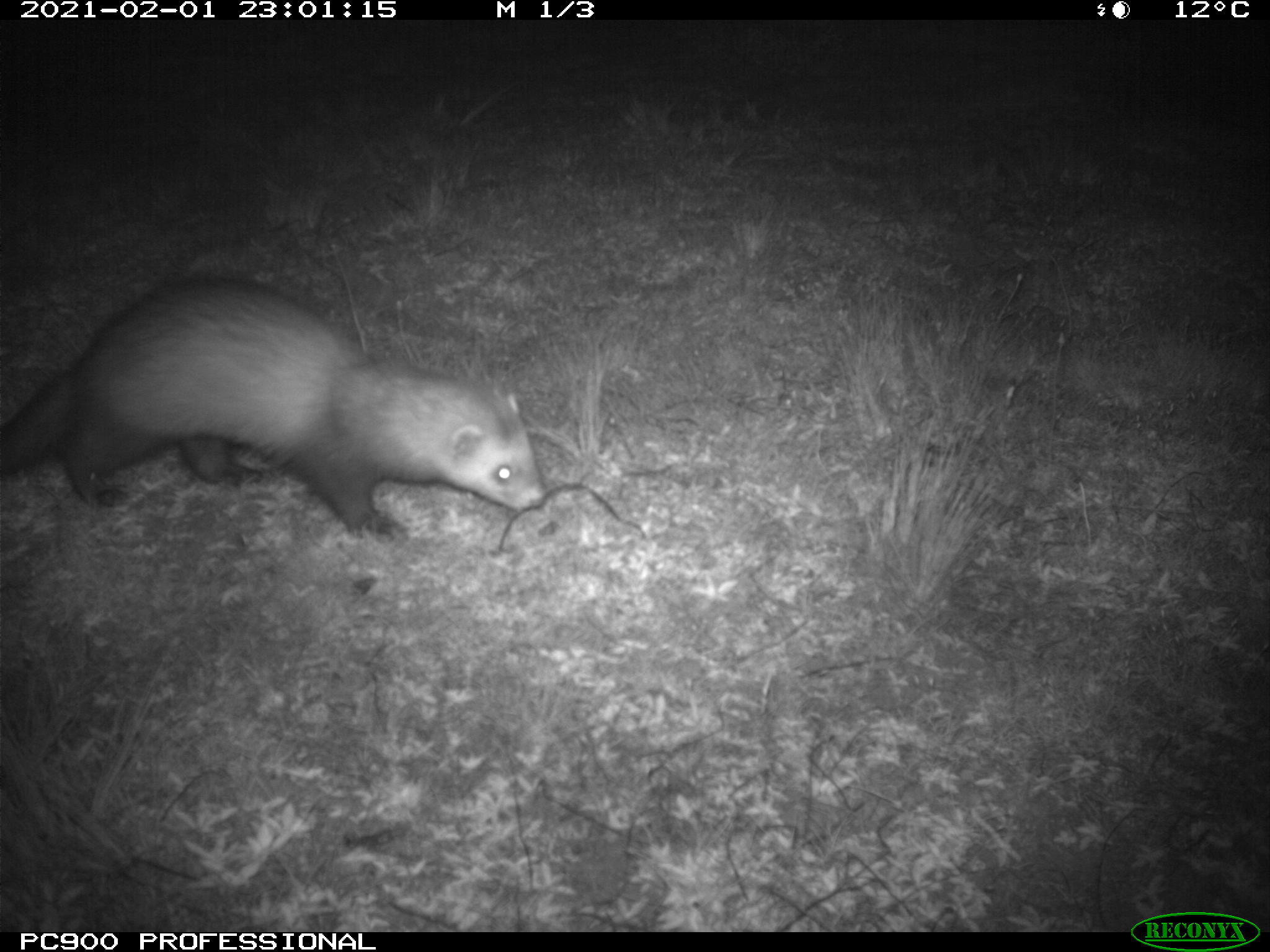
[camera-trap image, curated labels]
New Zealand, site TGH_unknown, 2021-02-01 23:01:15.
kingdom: Animalia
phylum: Chordata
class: Mammalia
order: Carnivora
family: Mustelidae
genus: Mustela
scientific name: Mustela furo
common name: ferret